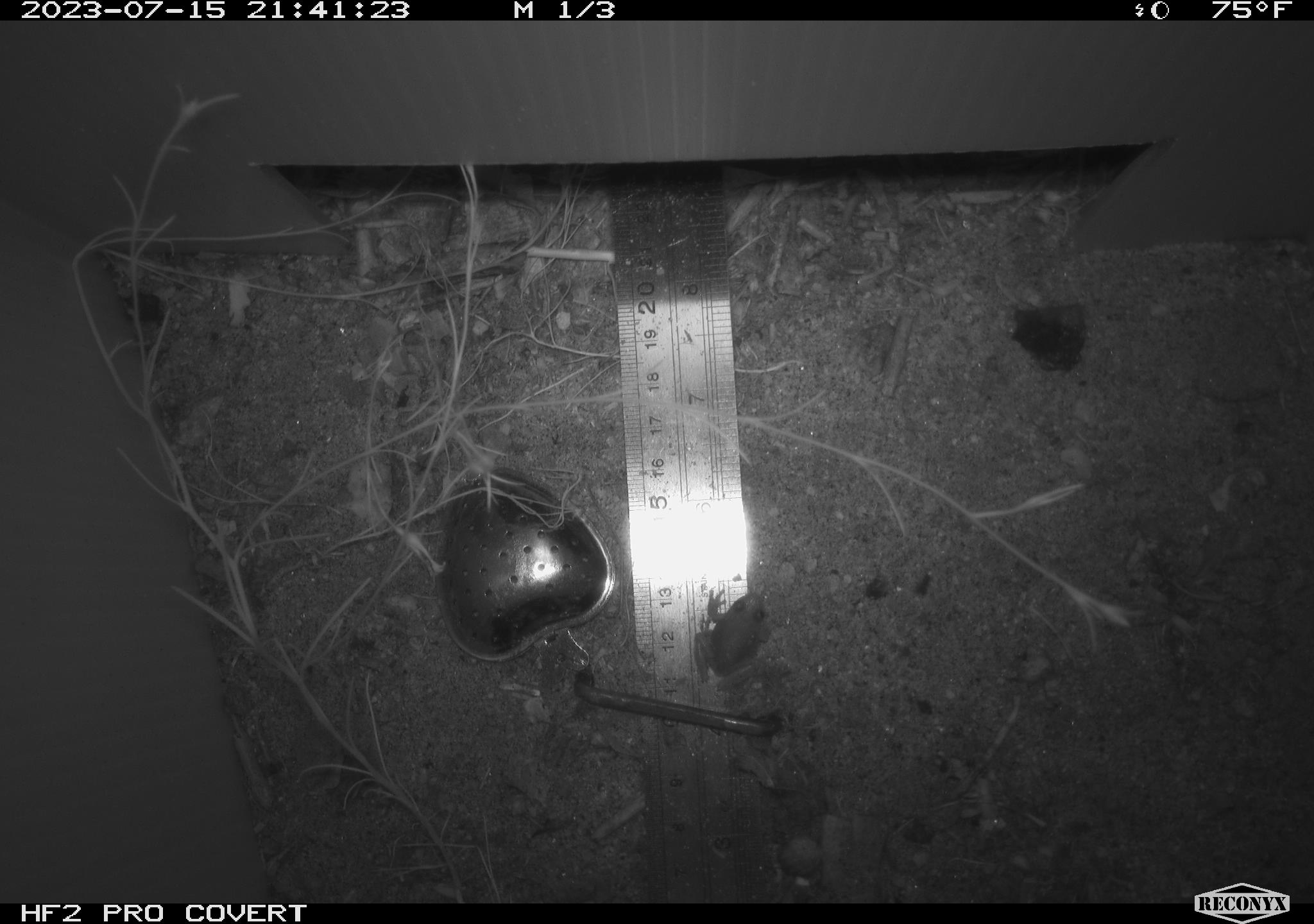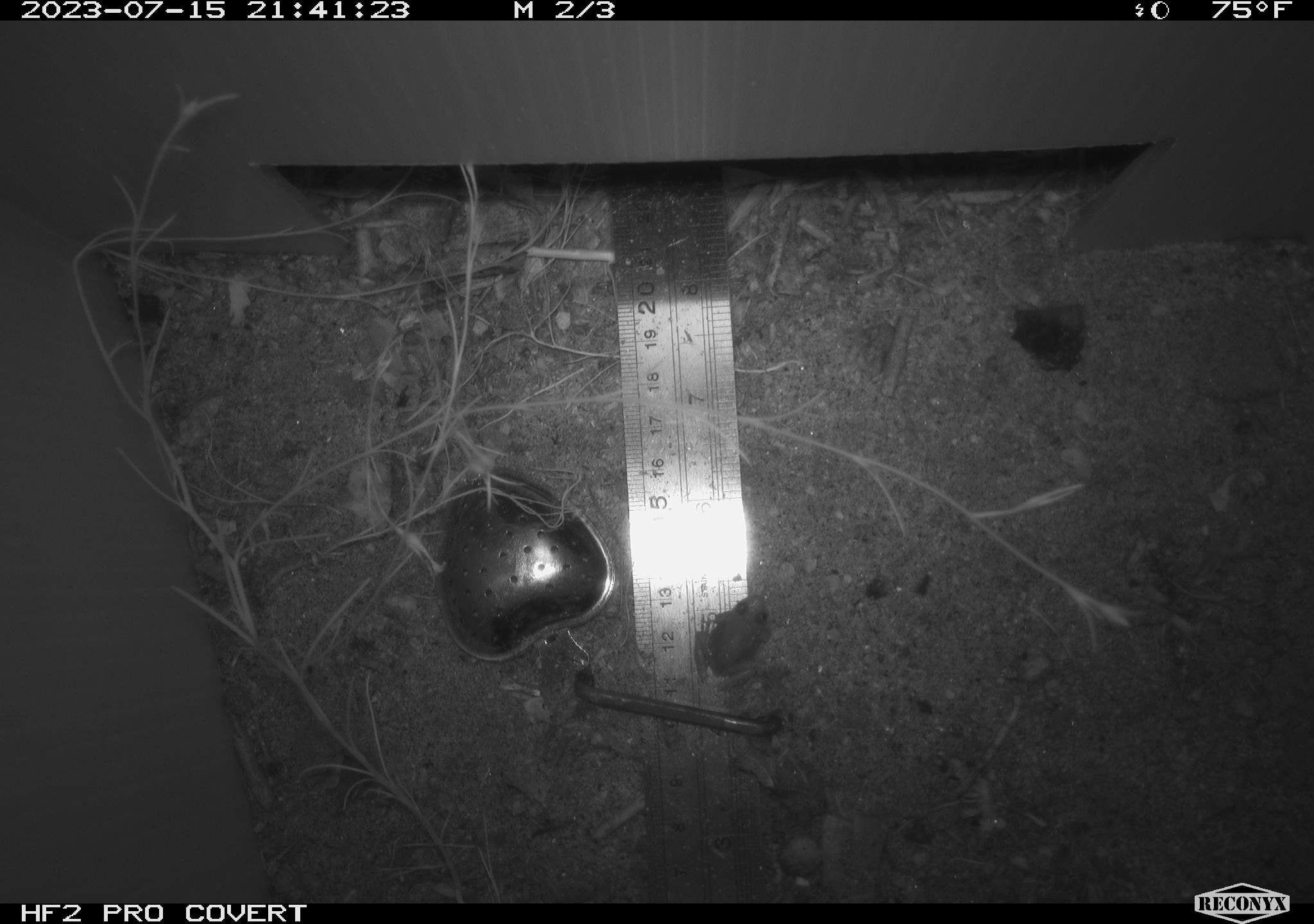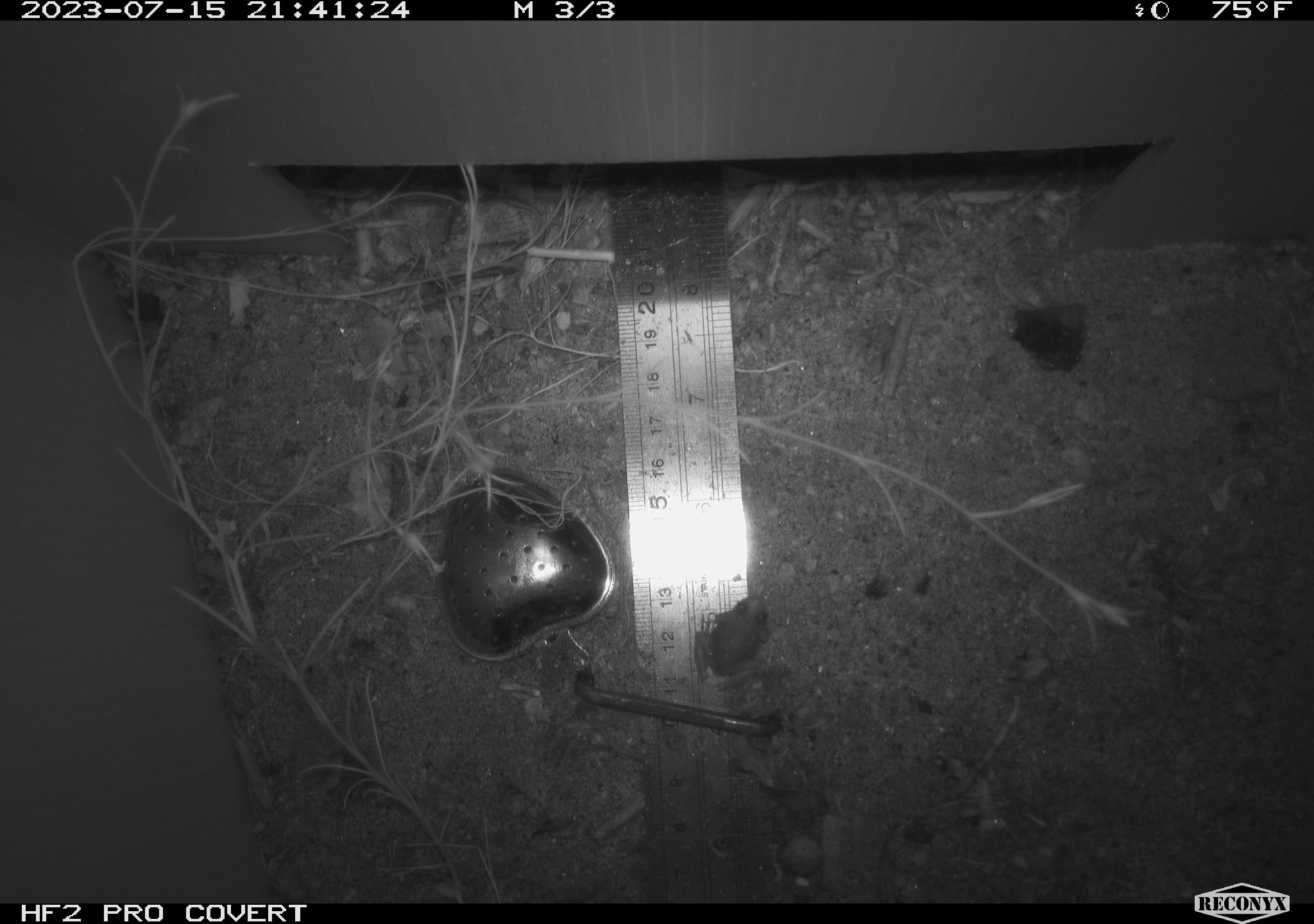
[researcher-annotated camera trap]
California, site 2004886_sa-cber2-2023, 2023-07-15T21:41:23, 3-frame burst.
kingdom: Animalia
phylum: Chordata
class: Amphibia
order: Anura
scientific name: Anura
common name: frogs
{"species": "frogs (Anura)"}